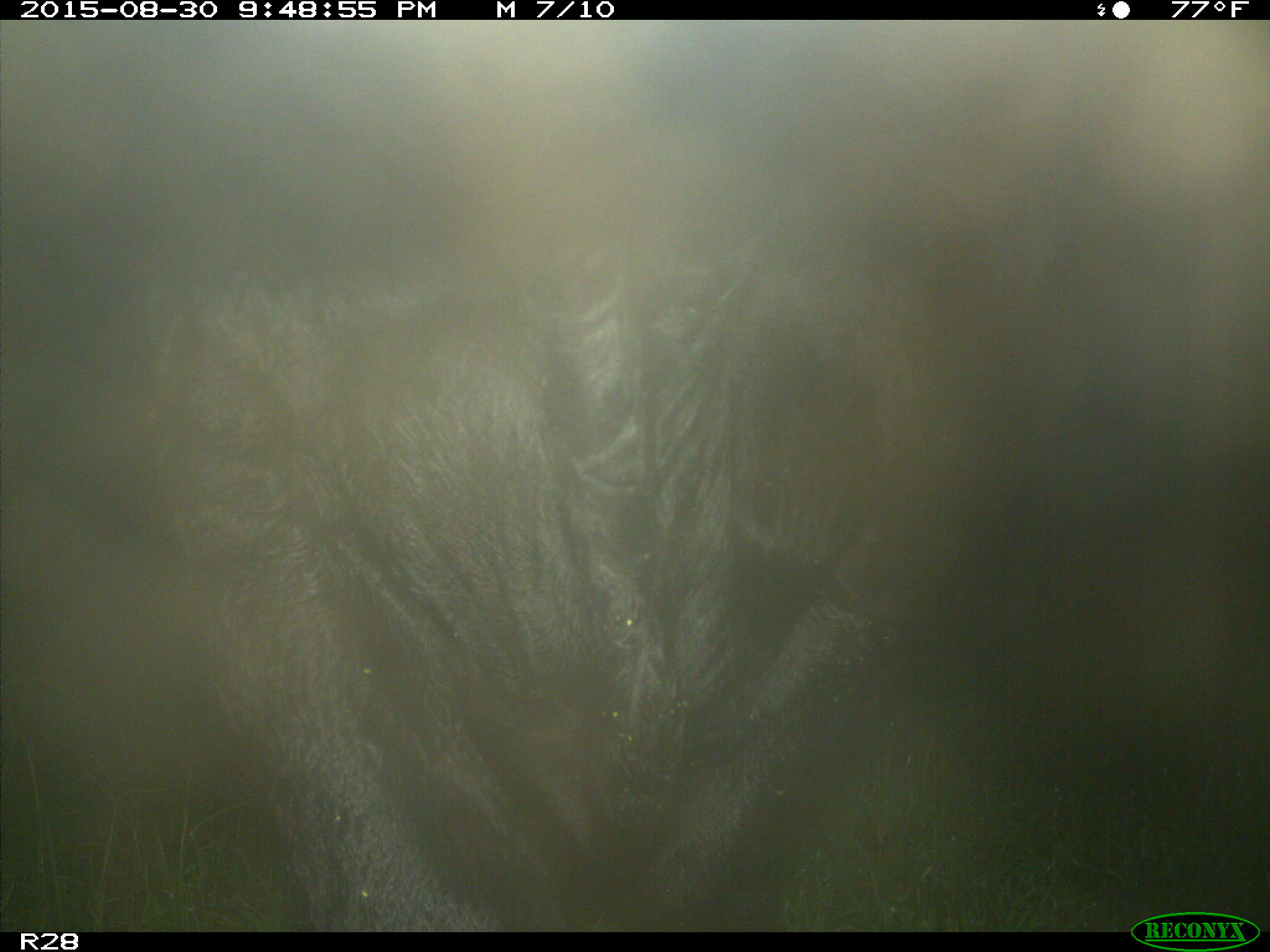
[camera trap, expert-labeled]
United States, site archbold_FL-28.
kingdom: Animalia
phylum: Chordata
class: Mammalia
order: Artiodactyla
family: Bovidae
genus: Bos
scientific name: Bos taurus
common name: domestic cow